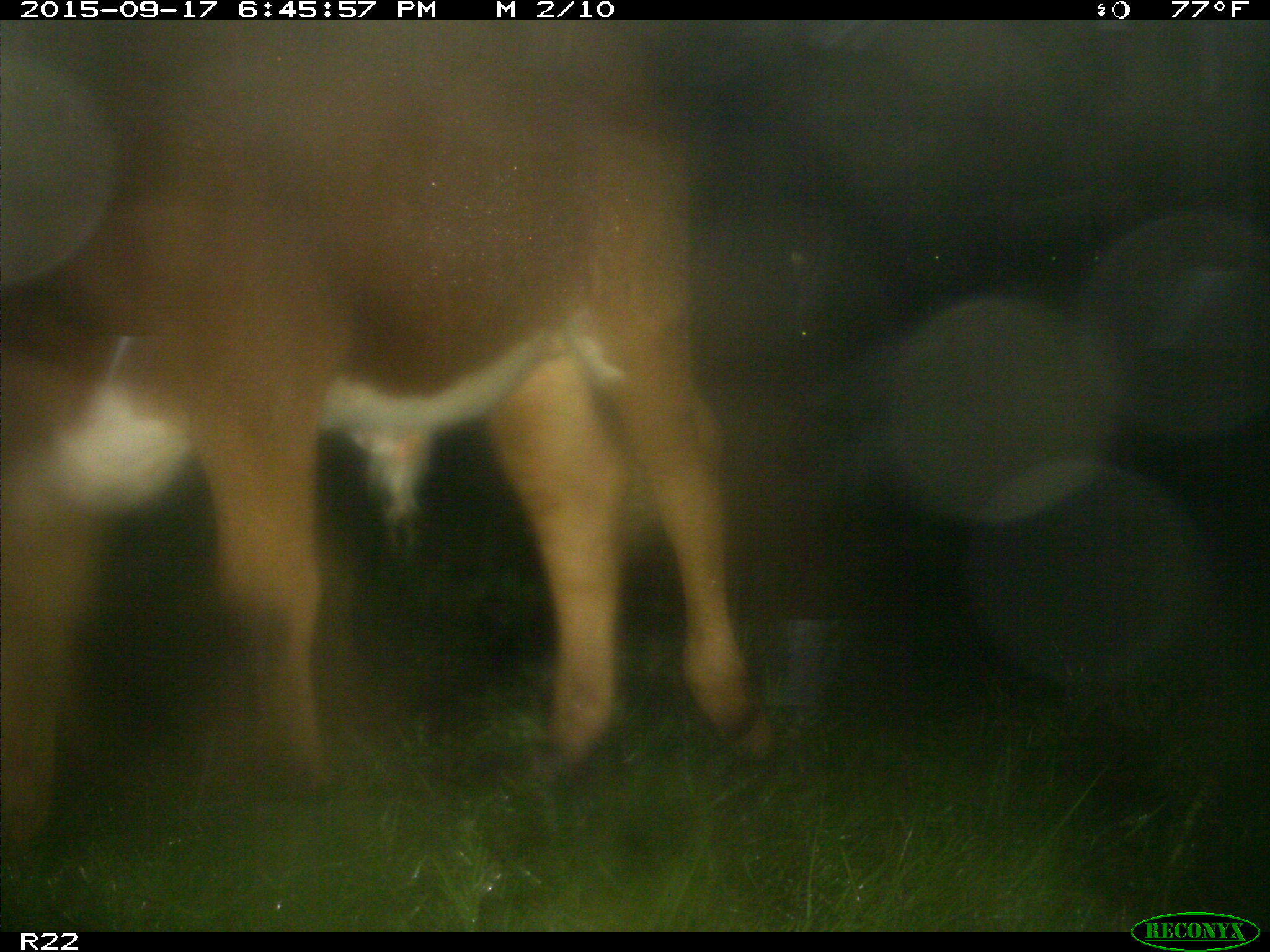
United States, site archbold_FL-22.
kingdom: Animalia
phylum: Chordata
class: Mammalia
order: Artiodactyla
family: Bovidae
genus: Bos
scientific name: Bos taurus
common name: domestic cow